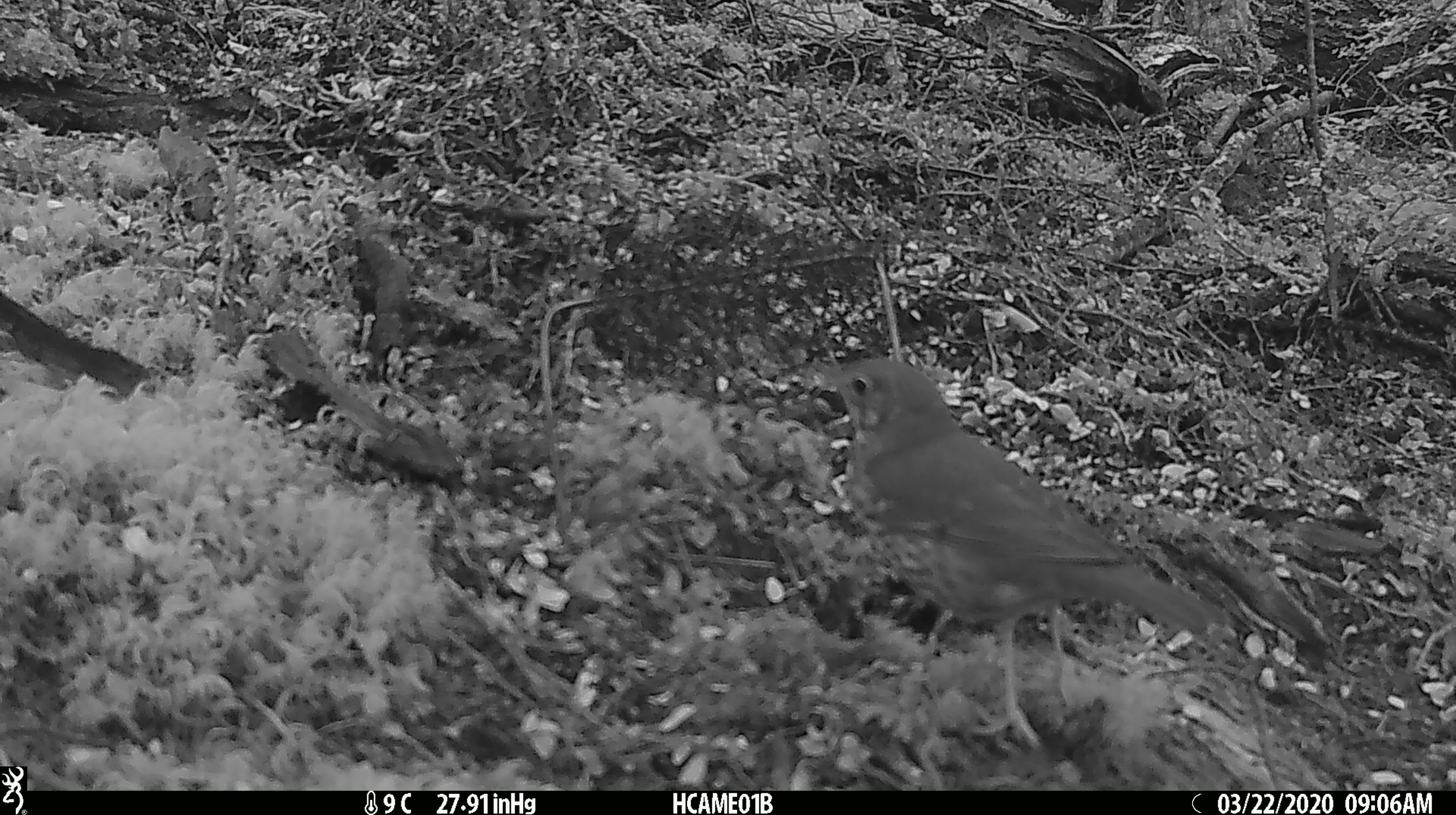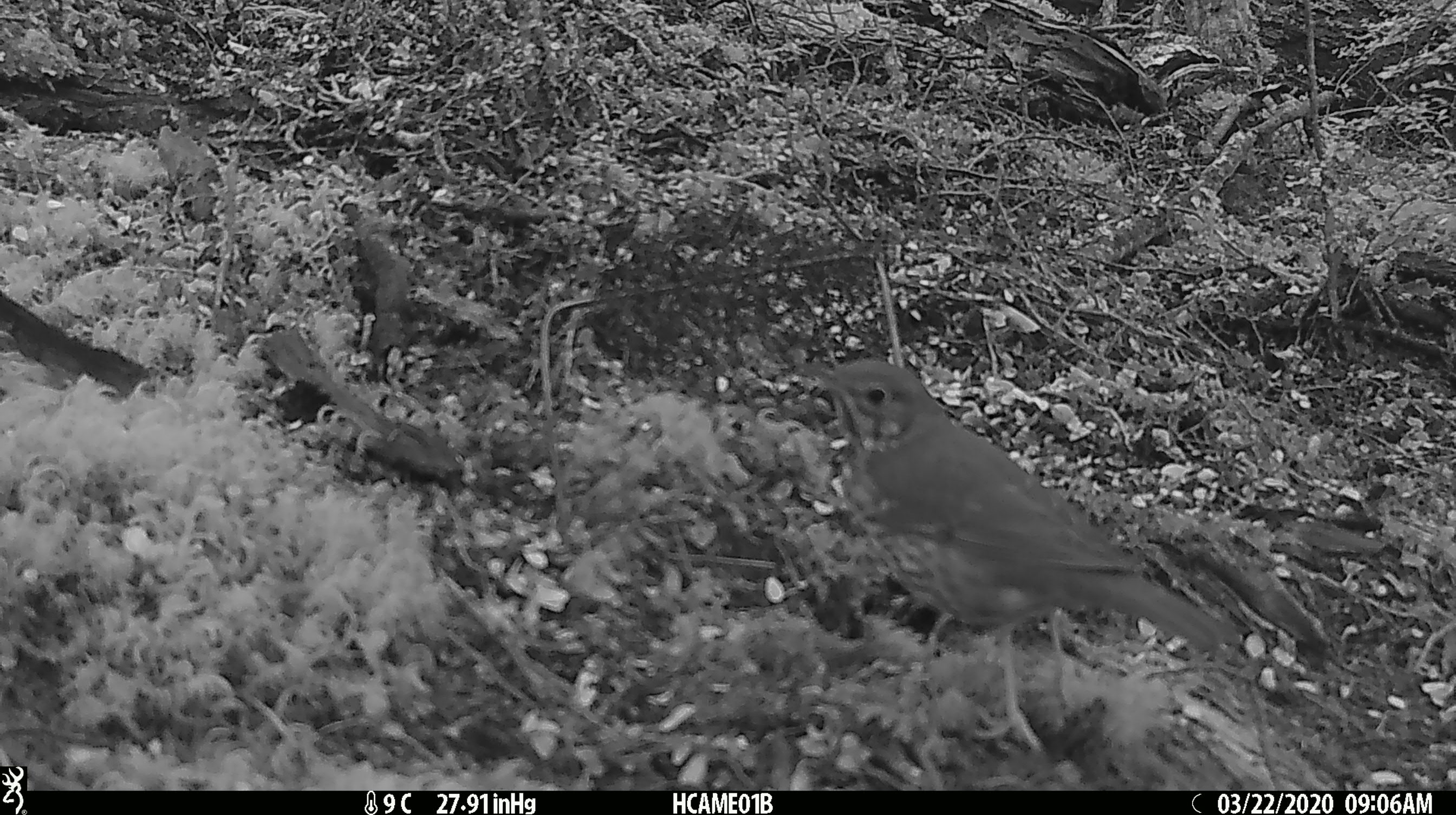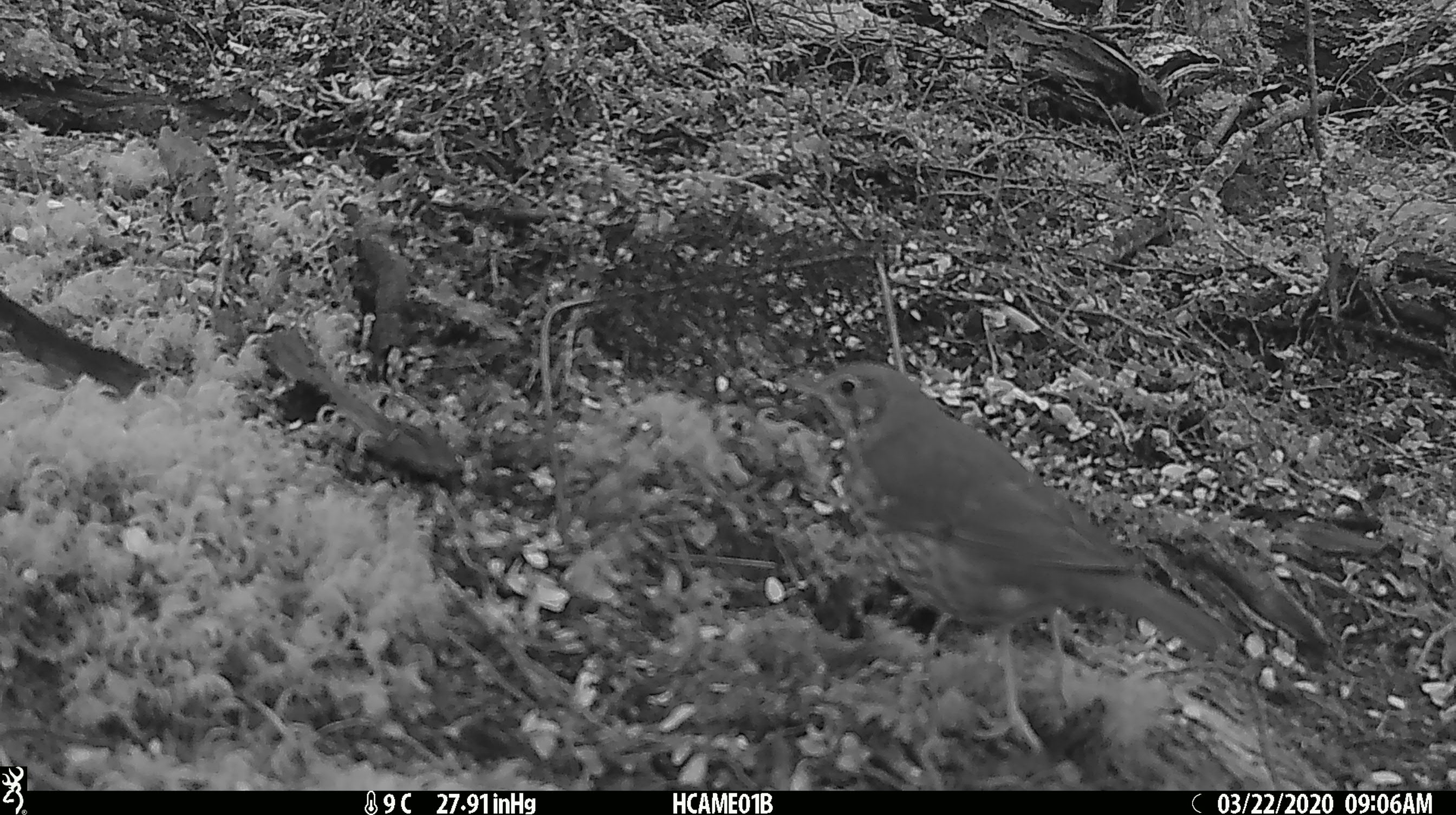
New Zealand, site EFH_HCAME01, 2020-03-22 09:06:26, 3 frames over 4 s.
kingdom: Animalia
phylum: Chordata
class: Aves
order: Passeriformes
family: Turdidae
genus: Turdus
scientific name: Turdus philomelos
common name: song thrush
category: thrush